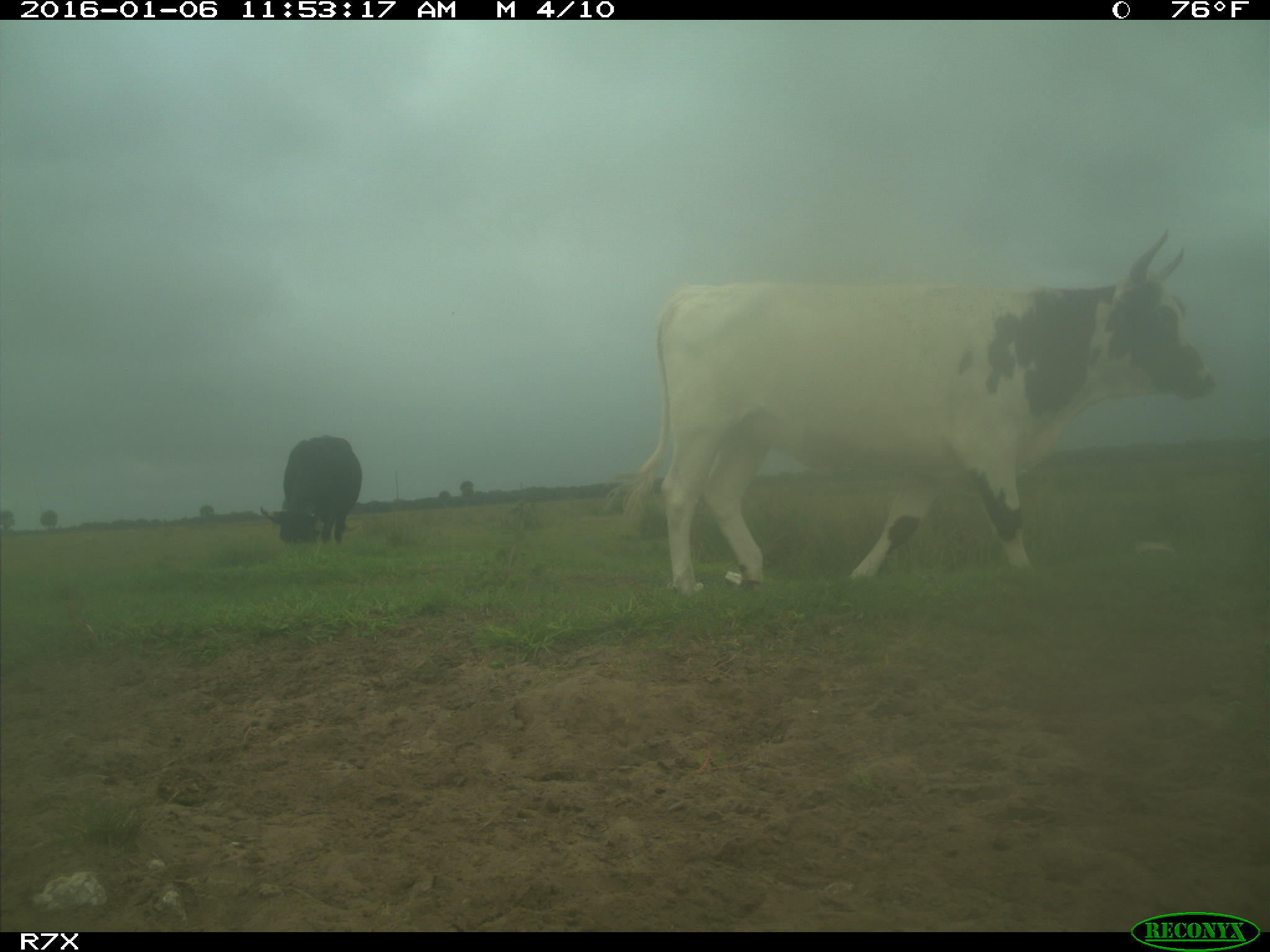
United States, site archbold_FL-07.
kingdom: Animalia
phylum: Chordata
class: Mammalia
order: Artiodactyla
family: Bovidae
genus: Bos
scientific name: Bos taurus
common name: domestic cow